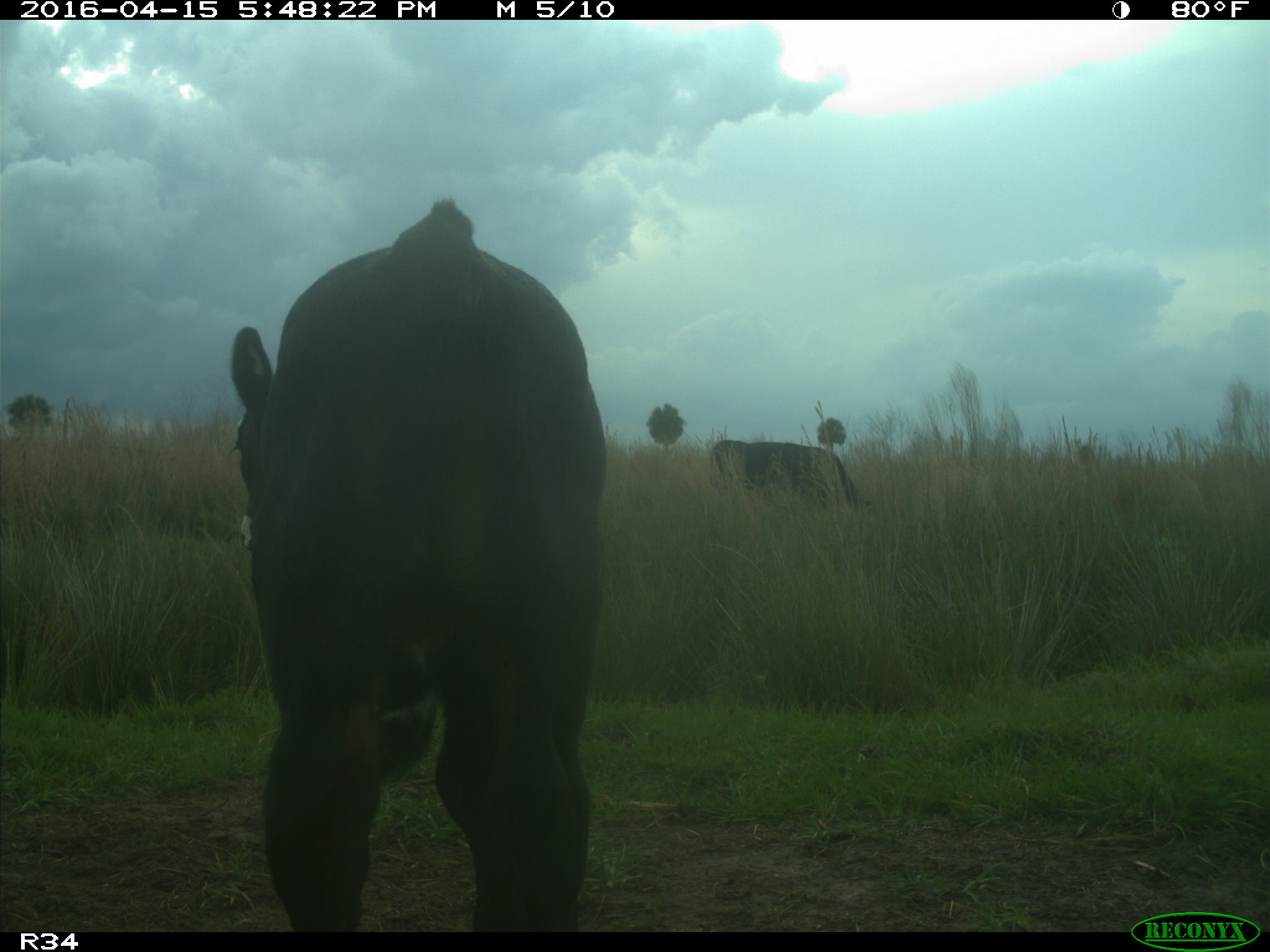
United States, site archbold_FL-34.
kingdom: Animalia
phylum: Chordata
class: Mammalia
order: Artiodactyla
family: Bovidae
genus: Bos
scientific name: Bos taurus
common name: domestic cow